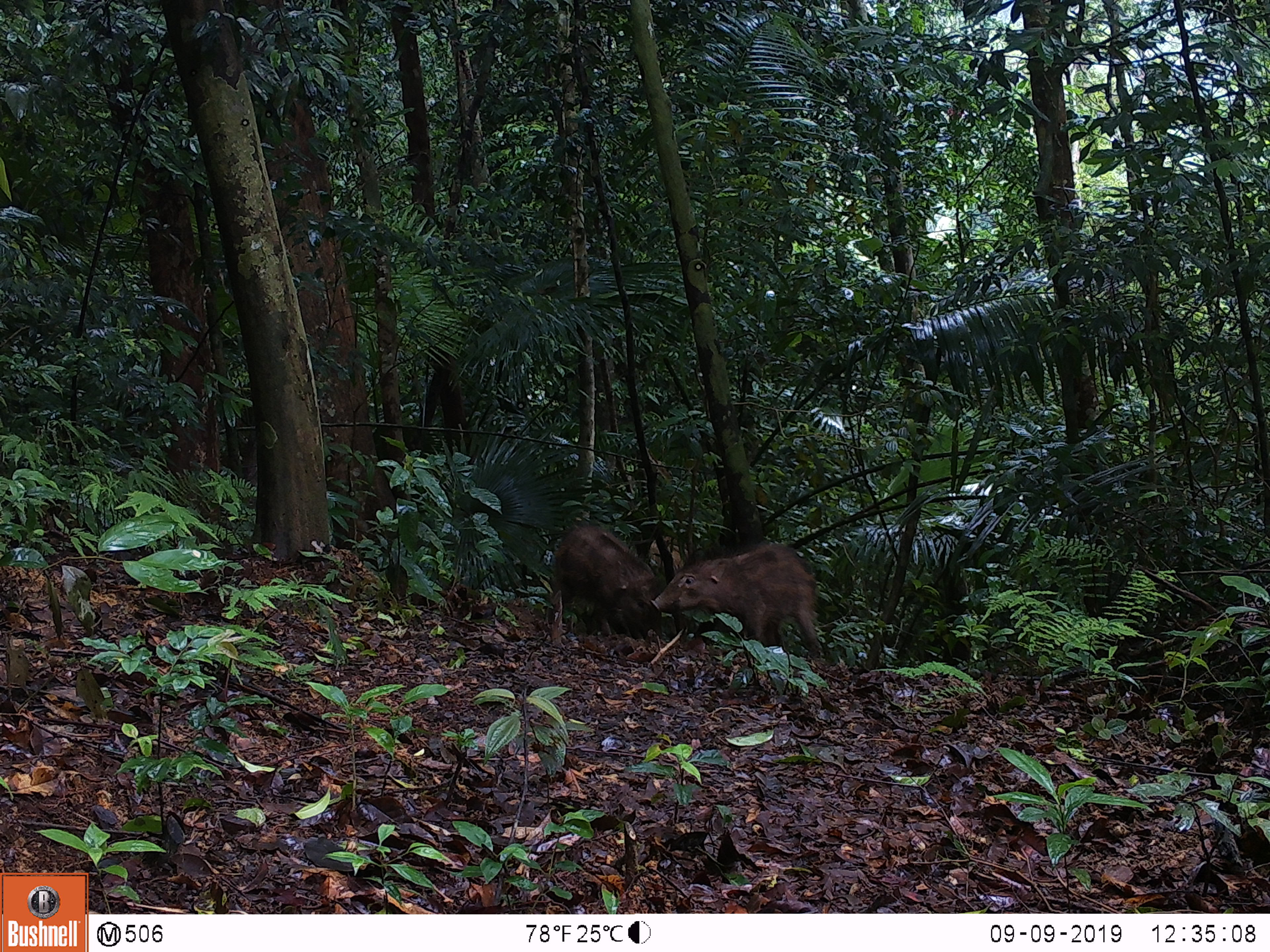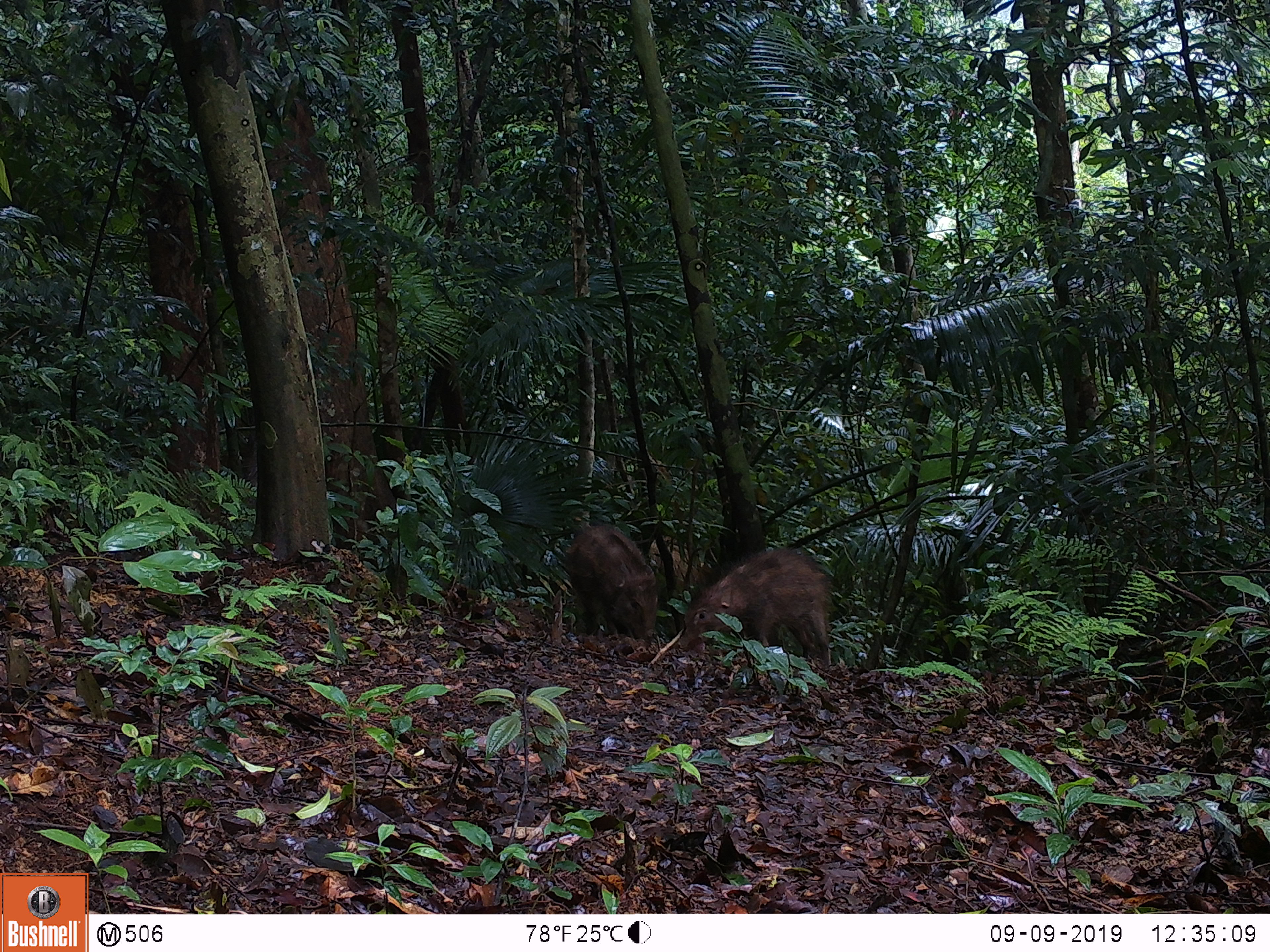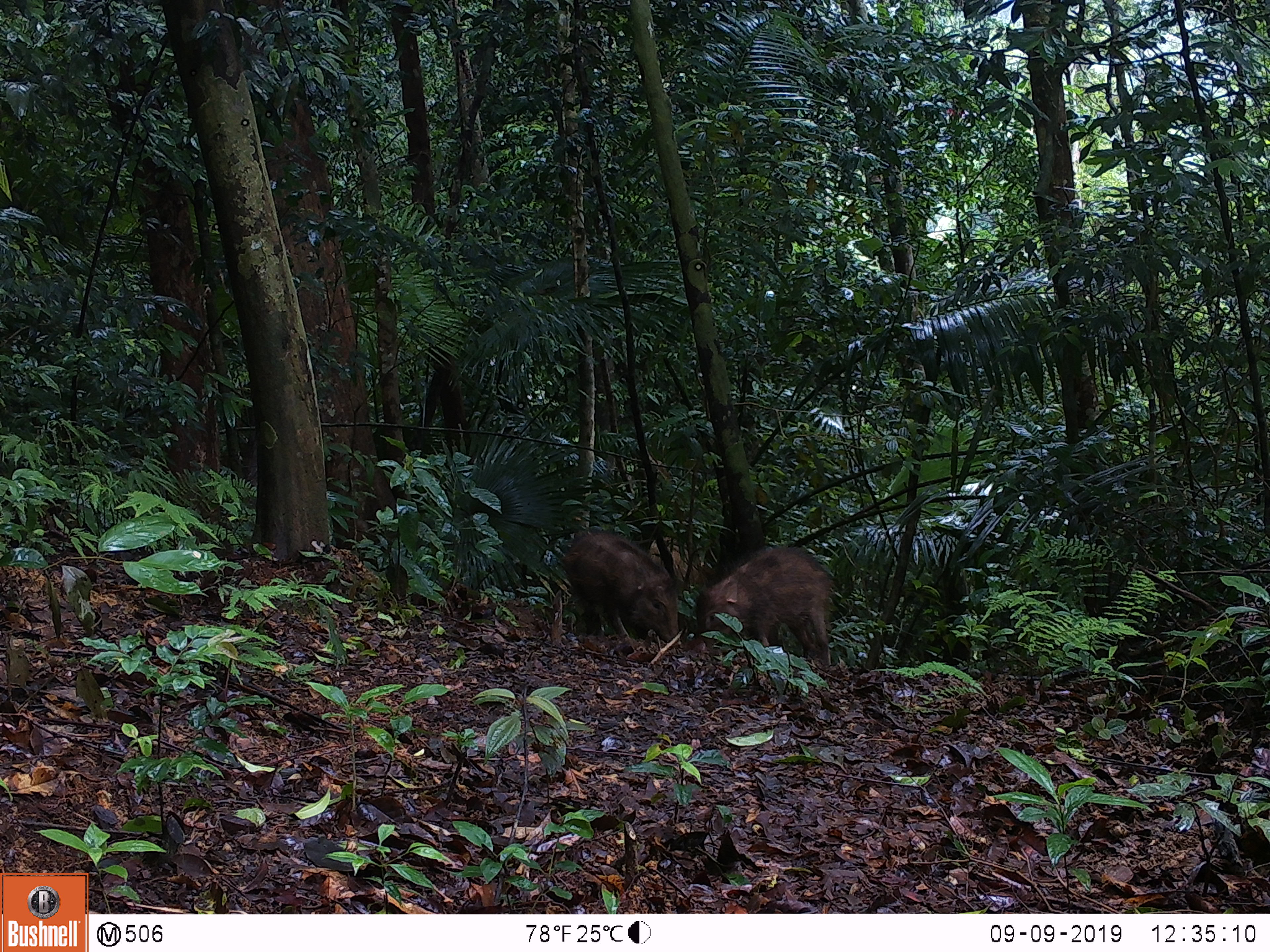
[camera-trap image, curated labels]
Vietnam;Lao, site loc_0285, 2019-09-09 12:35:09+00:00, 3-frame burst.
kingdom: Animalia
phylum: Chordata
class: Mammalia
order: Artiodactyla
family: Suidae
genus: Sus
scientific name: Sus scrofa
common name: eurasian wild pig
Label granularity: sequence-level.